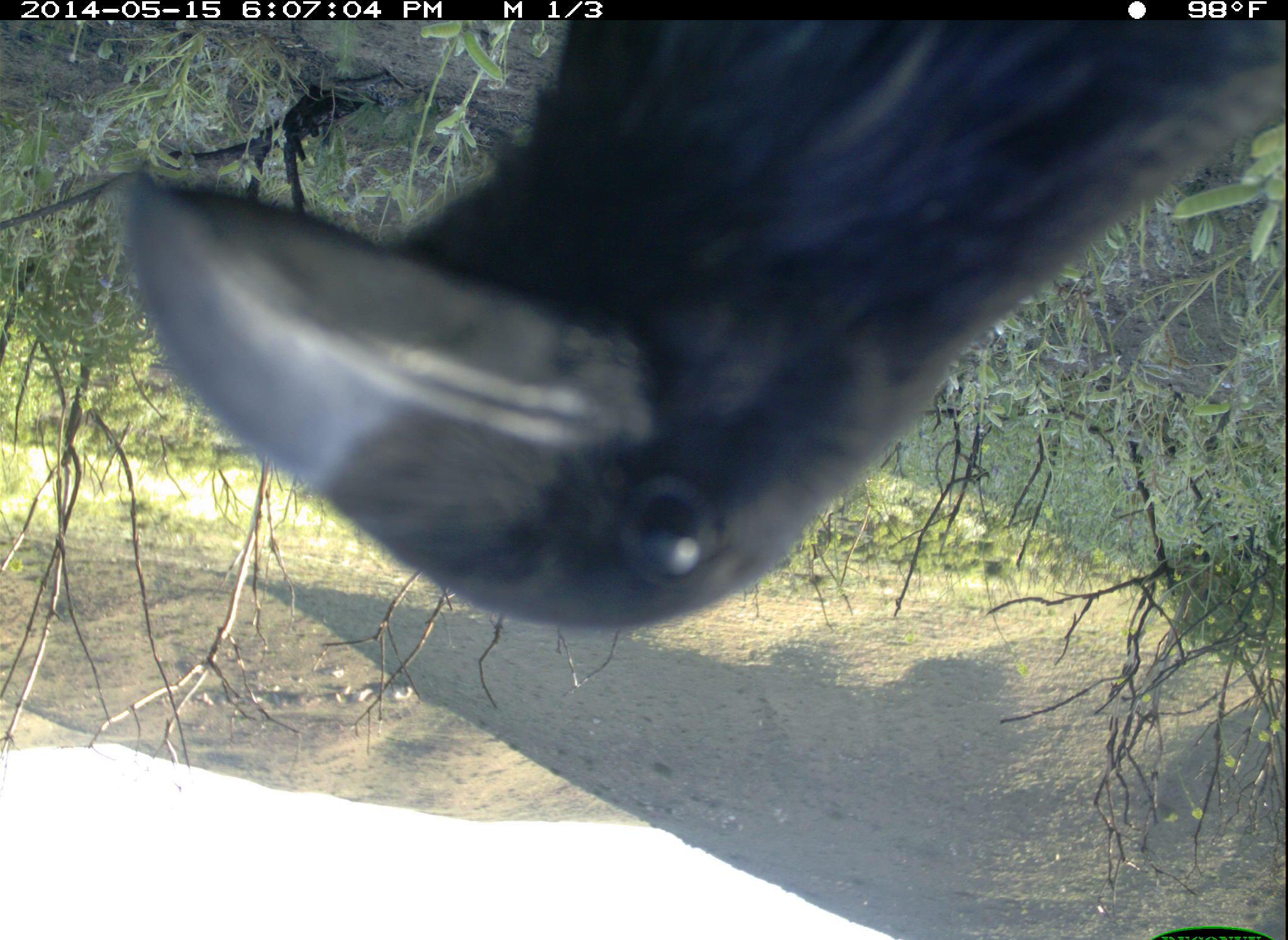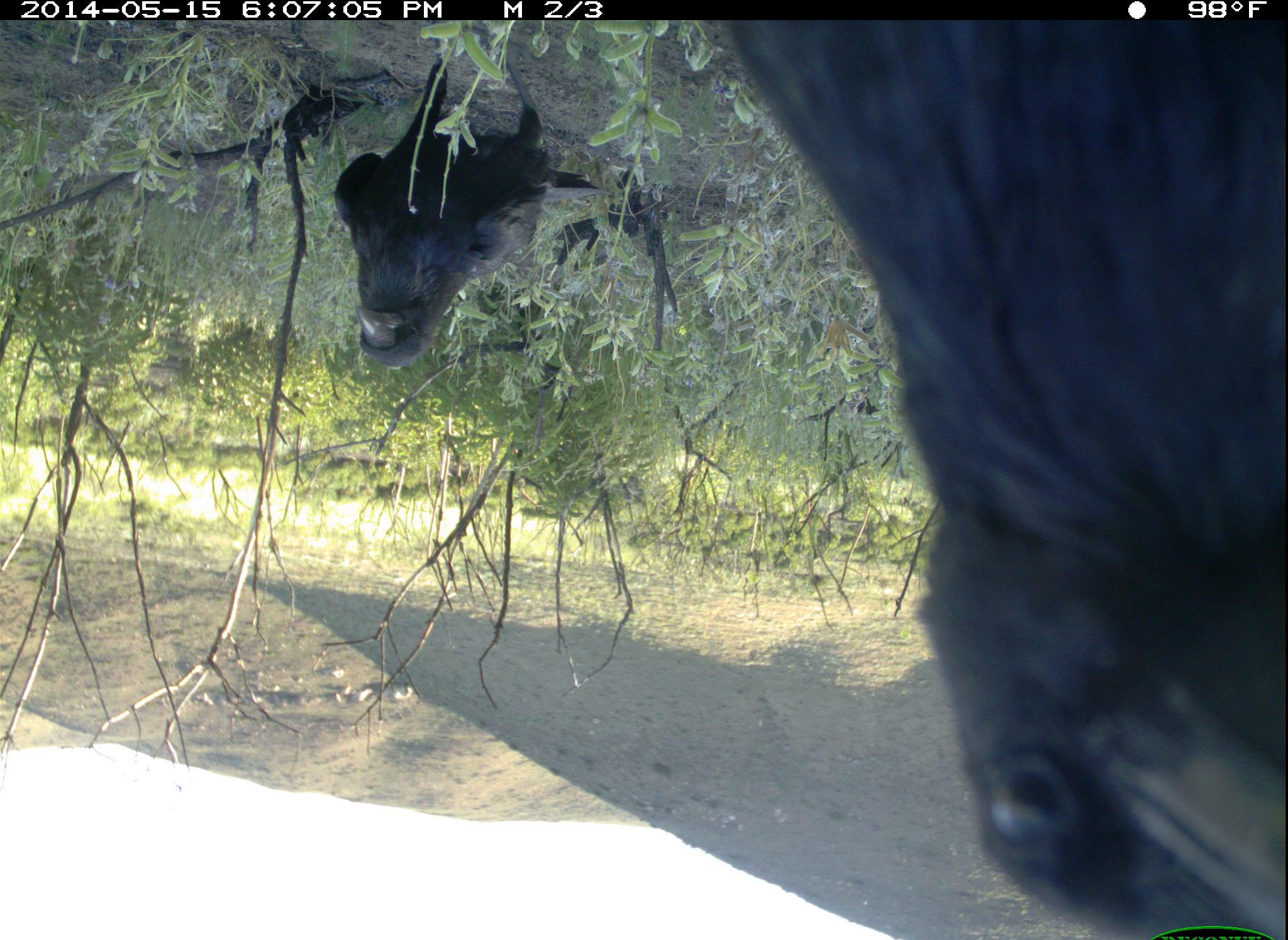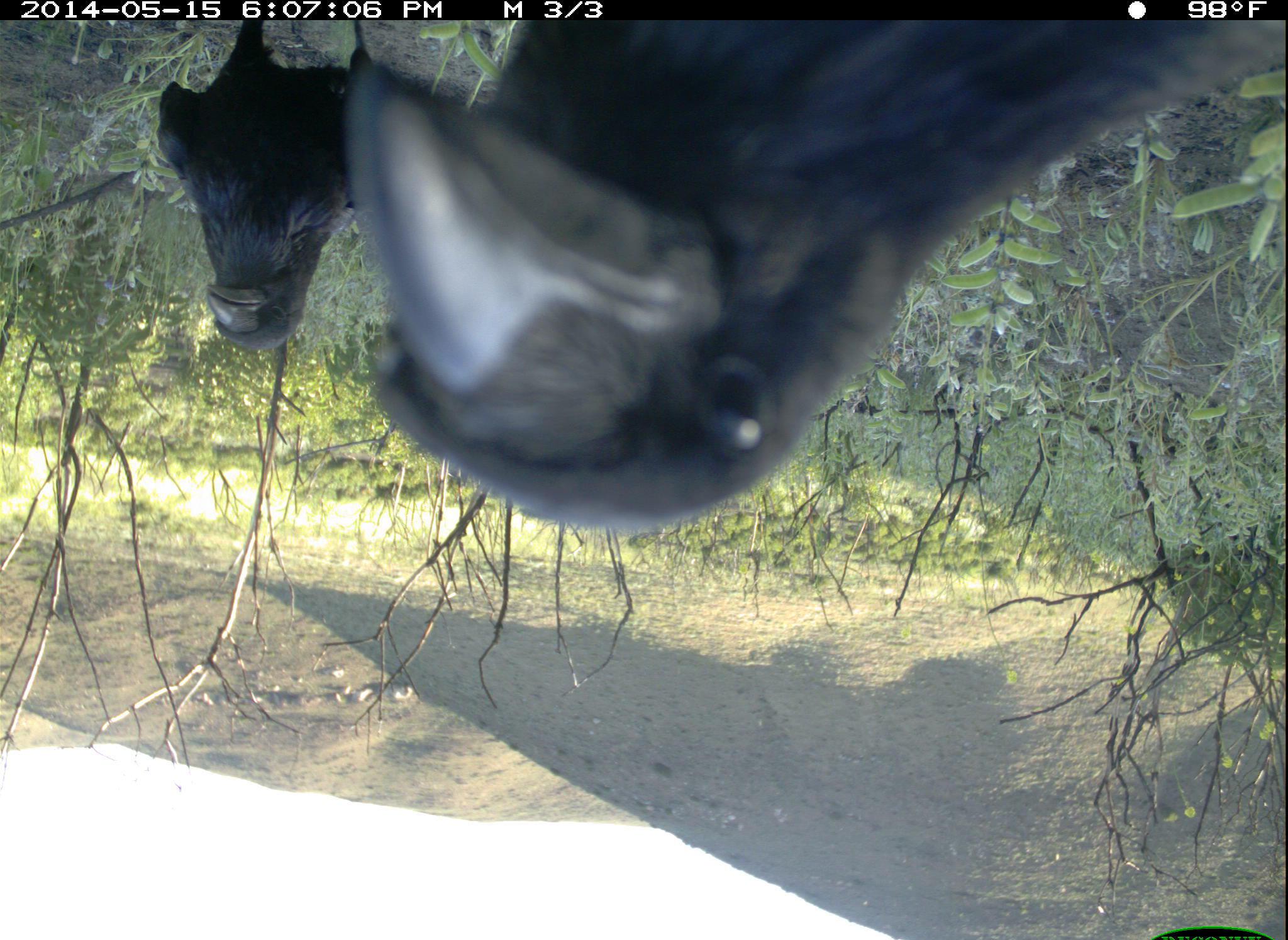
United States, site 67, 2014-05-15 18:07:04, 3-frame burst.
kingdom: Animalia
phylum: Chordata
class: Aves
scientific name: Aves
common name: bird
Bird (Aves).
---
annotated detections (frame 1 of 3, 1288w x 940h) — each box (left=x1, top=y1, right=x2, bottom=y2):
bird: (left=106, top=22, right=1284, bottom=634)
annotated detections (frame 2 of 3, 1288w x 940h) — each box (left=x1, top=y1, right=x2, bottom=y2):
bird: (left=713, top=22, right=1287, bottom=937); (left=332, top=56, right=673, bottom=368)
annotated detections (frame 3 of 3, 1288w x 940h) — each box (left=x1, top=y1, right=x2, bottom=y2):
bird: (left=341, top=22, right=1286, bottom=534); (left=159, top=24, right=368, bottom=354)